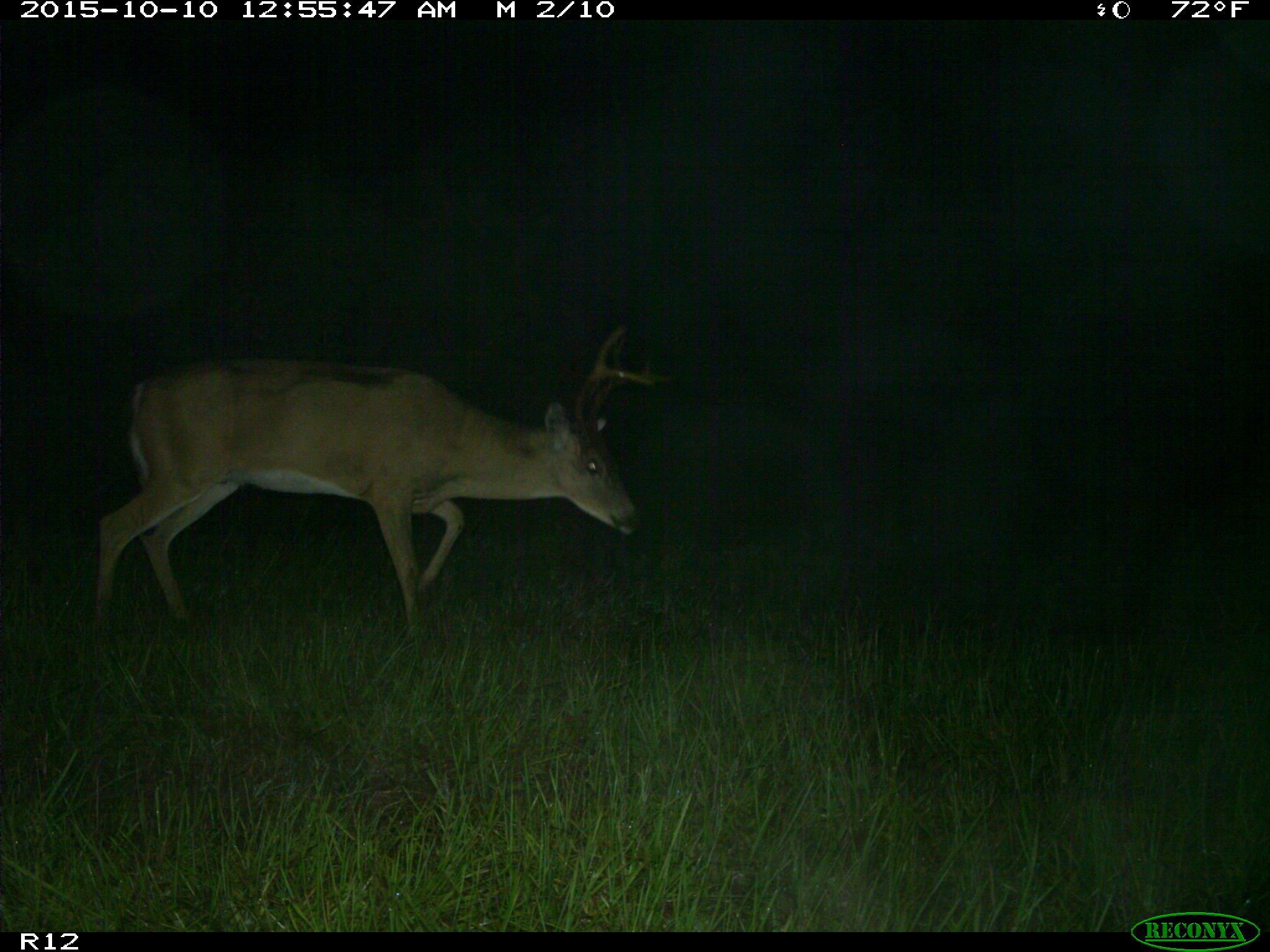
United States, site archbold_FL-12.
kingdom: Animalia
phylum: Chordata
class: Mammalia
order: Artiodactyla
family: Cervidae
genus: Odocoileus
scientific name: Odocoileus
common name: deer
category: unidentified deer